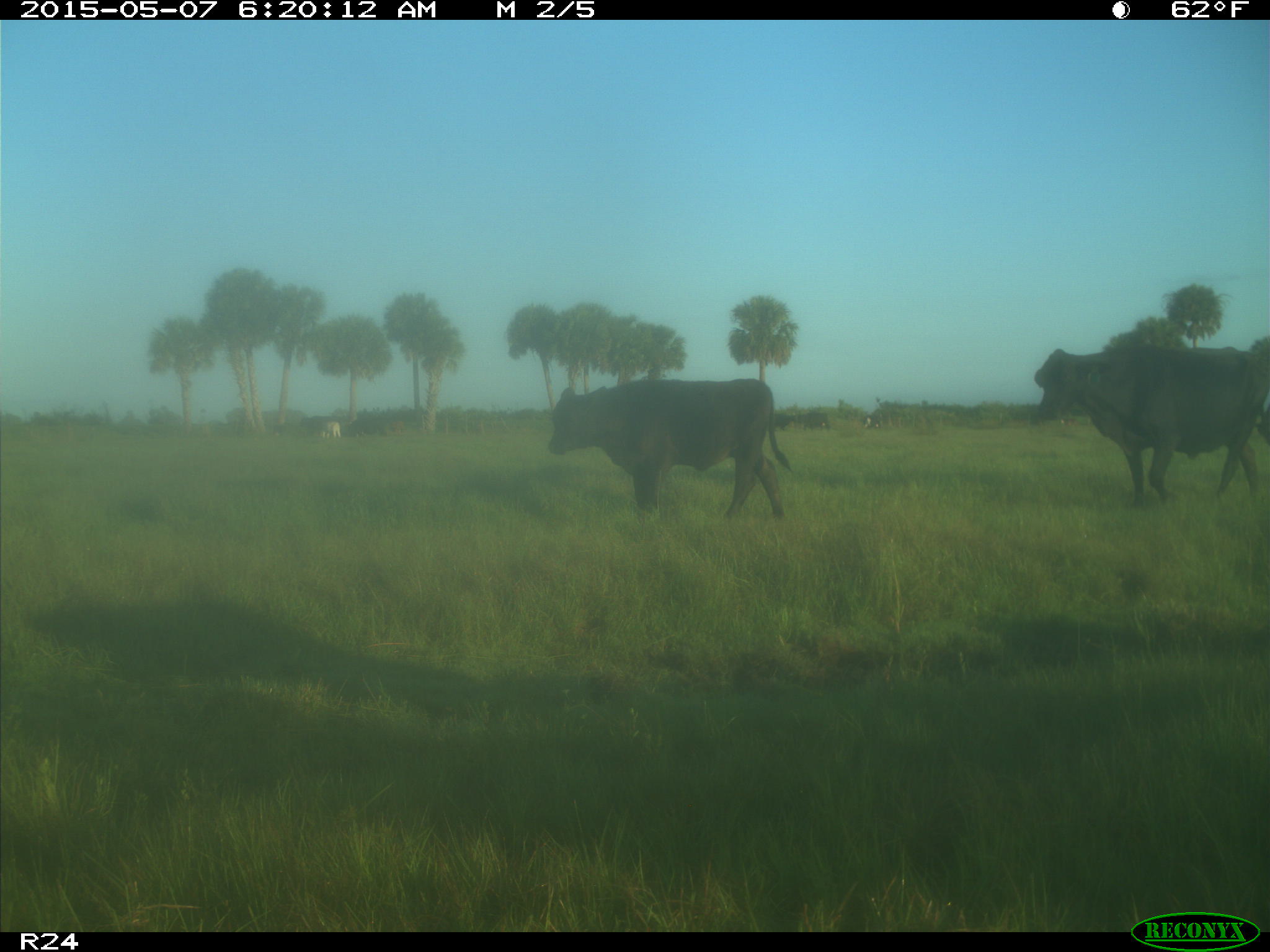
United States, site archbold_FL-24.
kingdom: Animalia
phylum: Chordata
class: Mammalia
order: Artiodactyla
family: Bovidae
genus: Bos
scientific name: Bos taurus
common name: domestic cow